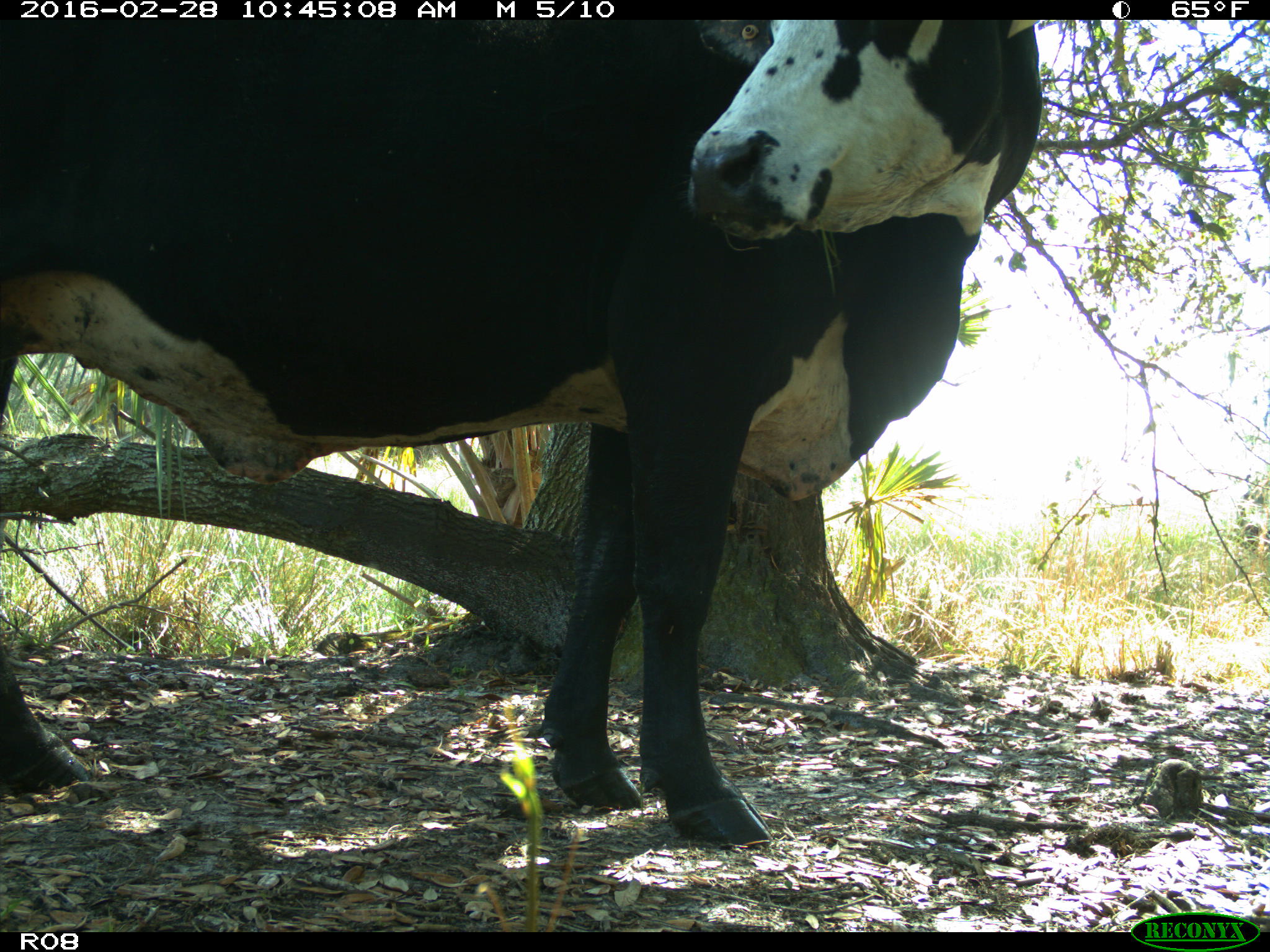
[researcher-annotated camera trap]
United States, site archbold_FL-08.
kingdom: Animalia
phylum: Chordata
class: Mammalia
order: Artiodactyla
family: Bovidae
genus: Bos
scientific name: Bos taurus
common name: domestic cow